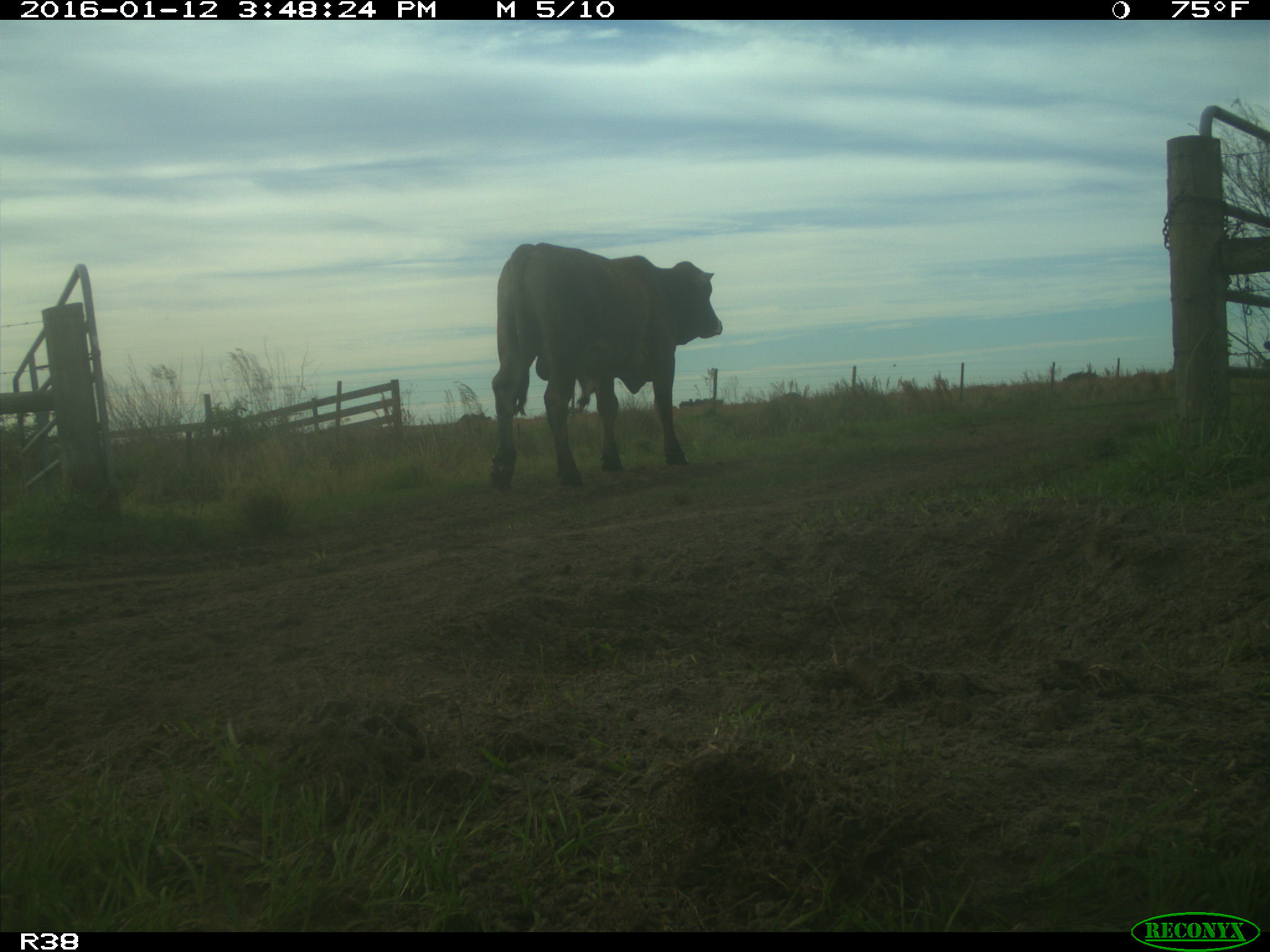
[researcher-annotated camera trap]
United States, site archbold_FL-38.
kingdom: Animalia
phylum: Chordata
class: Mammalia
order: Artiodactyla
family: Bovidae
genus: Bos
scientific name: Bos taurus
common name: domestic cow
Bos taurus (domestic cow).